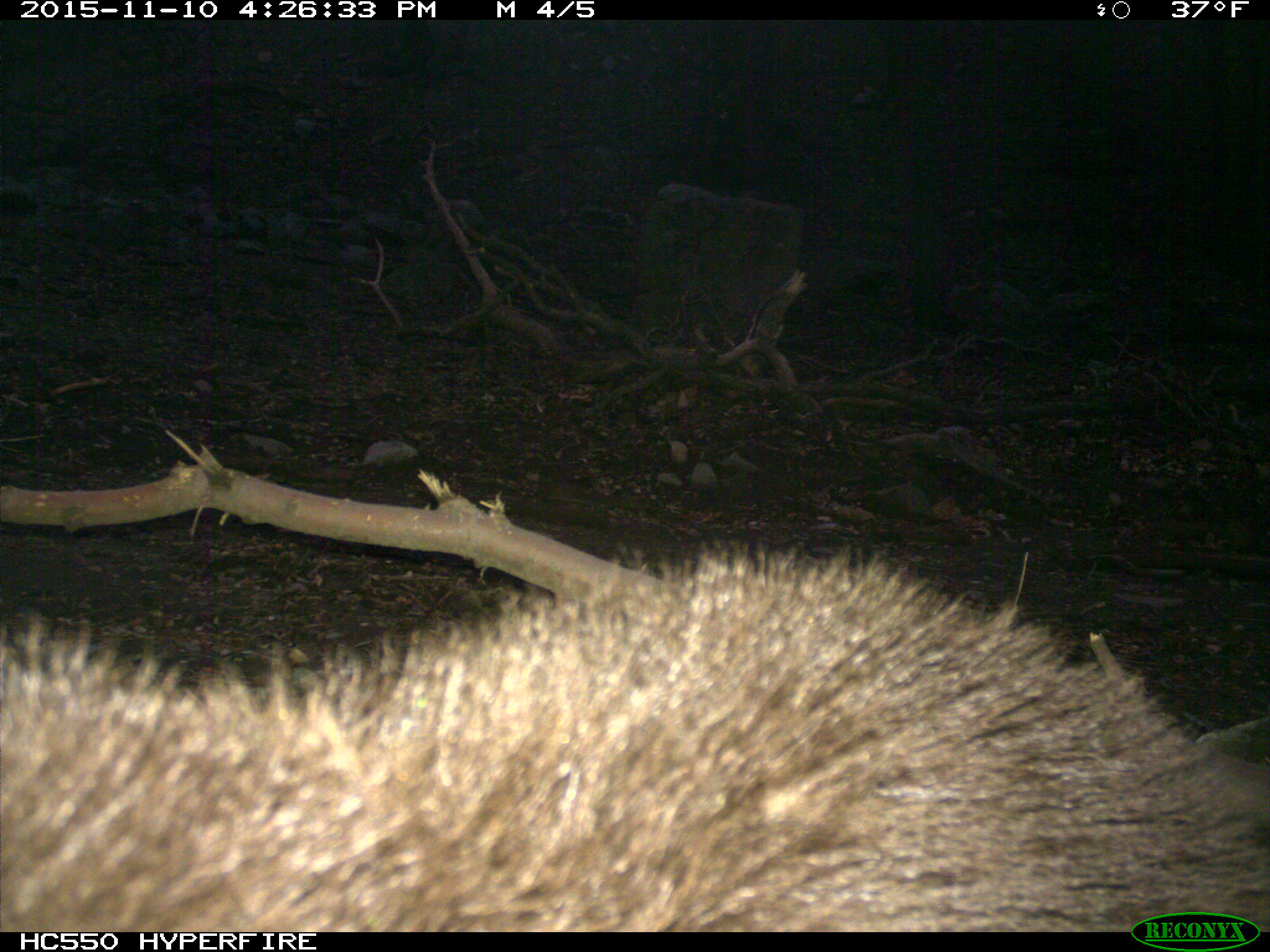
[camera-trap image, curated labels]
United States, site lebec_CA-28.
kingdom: Animalia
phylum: Chordata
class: Mammalia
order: Carnivora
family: Ursidae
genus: Ursus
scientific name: Ursus americanus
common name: american black bear